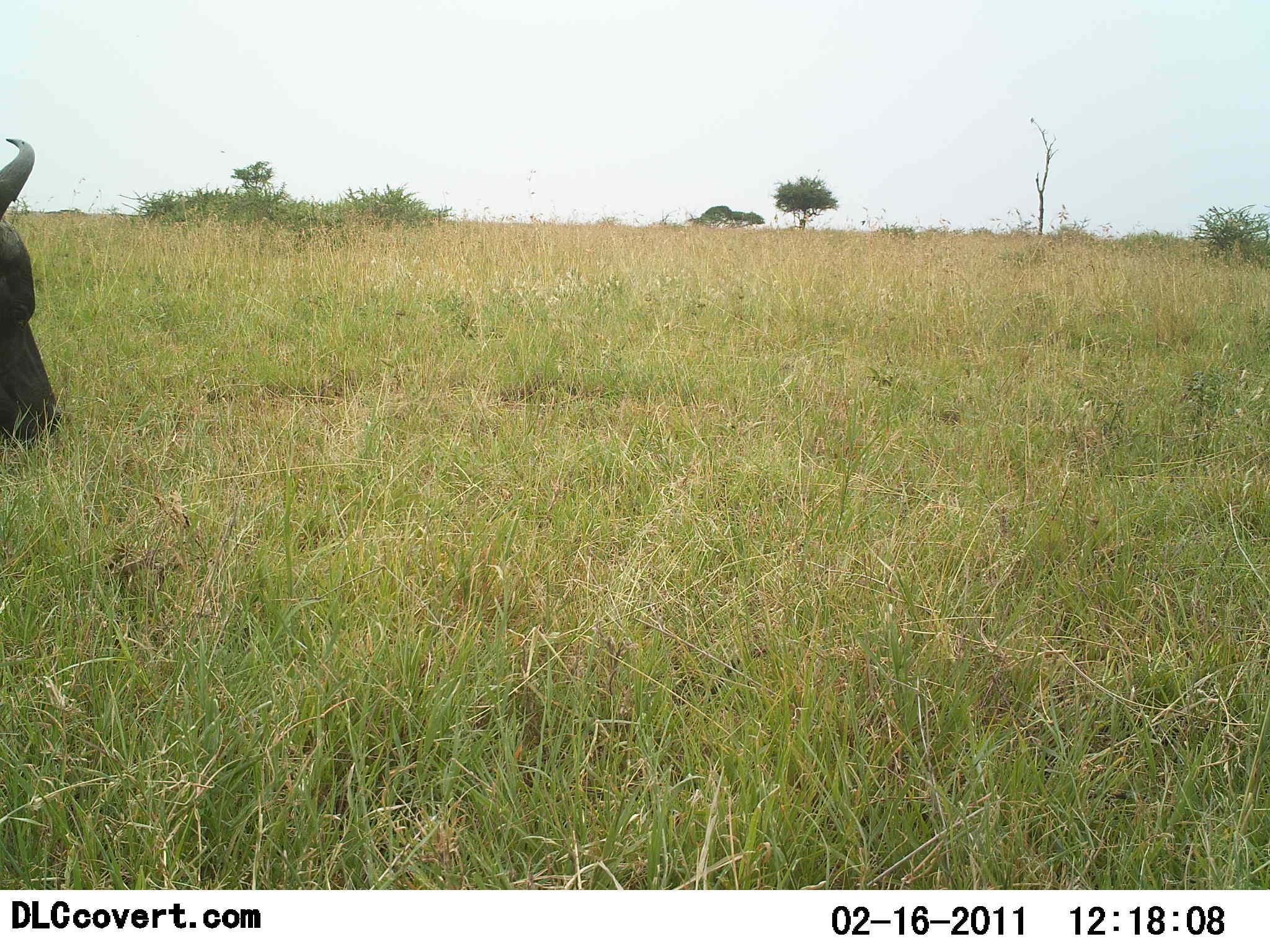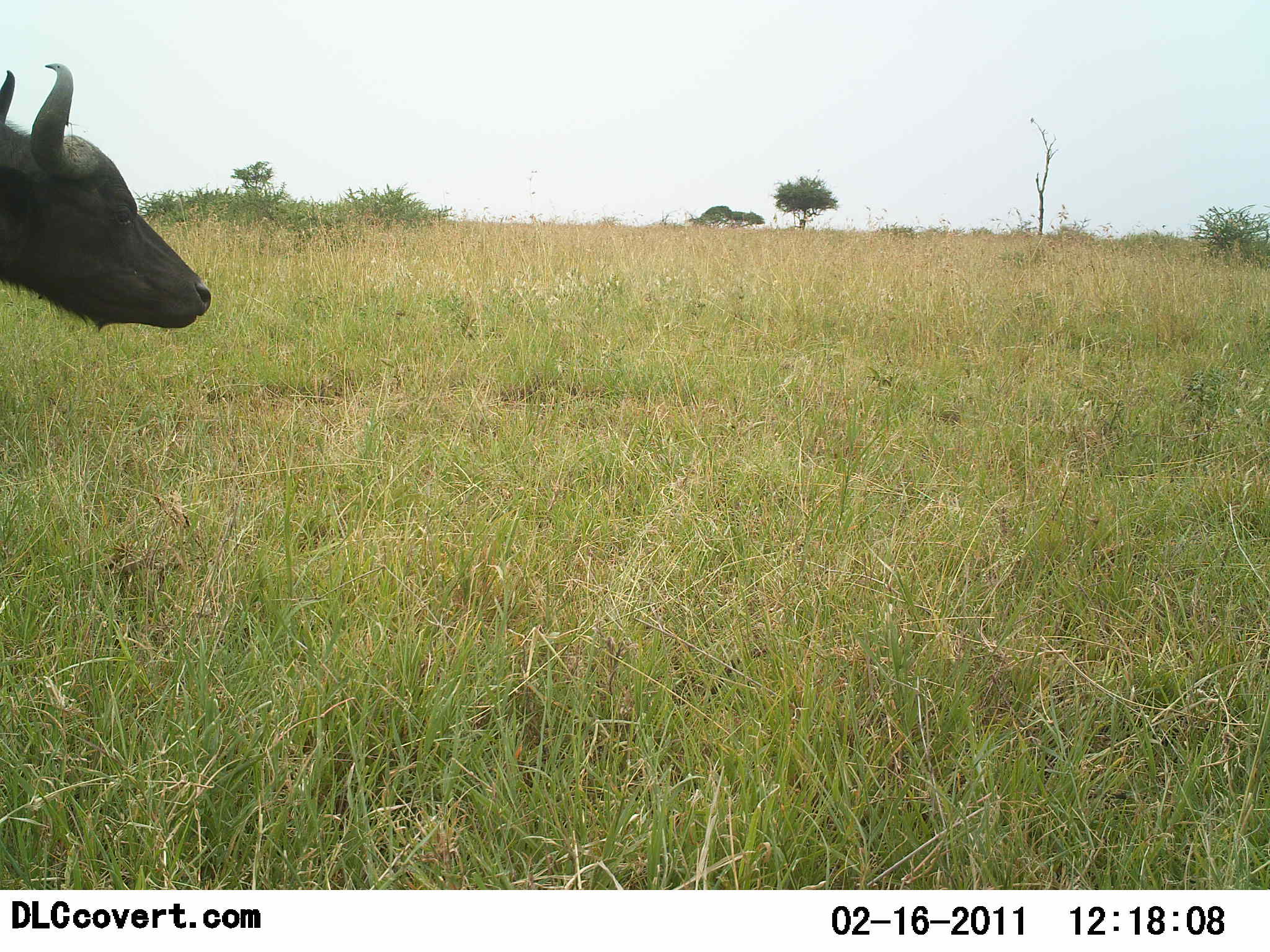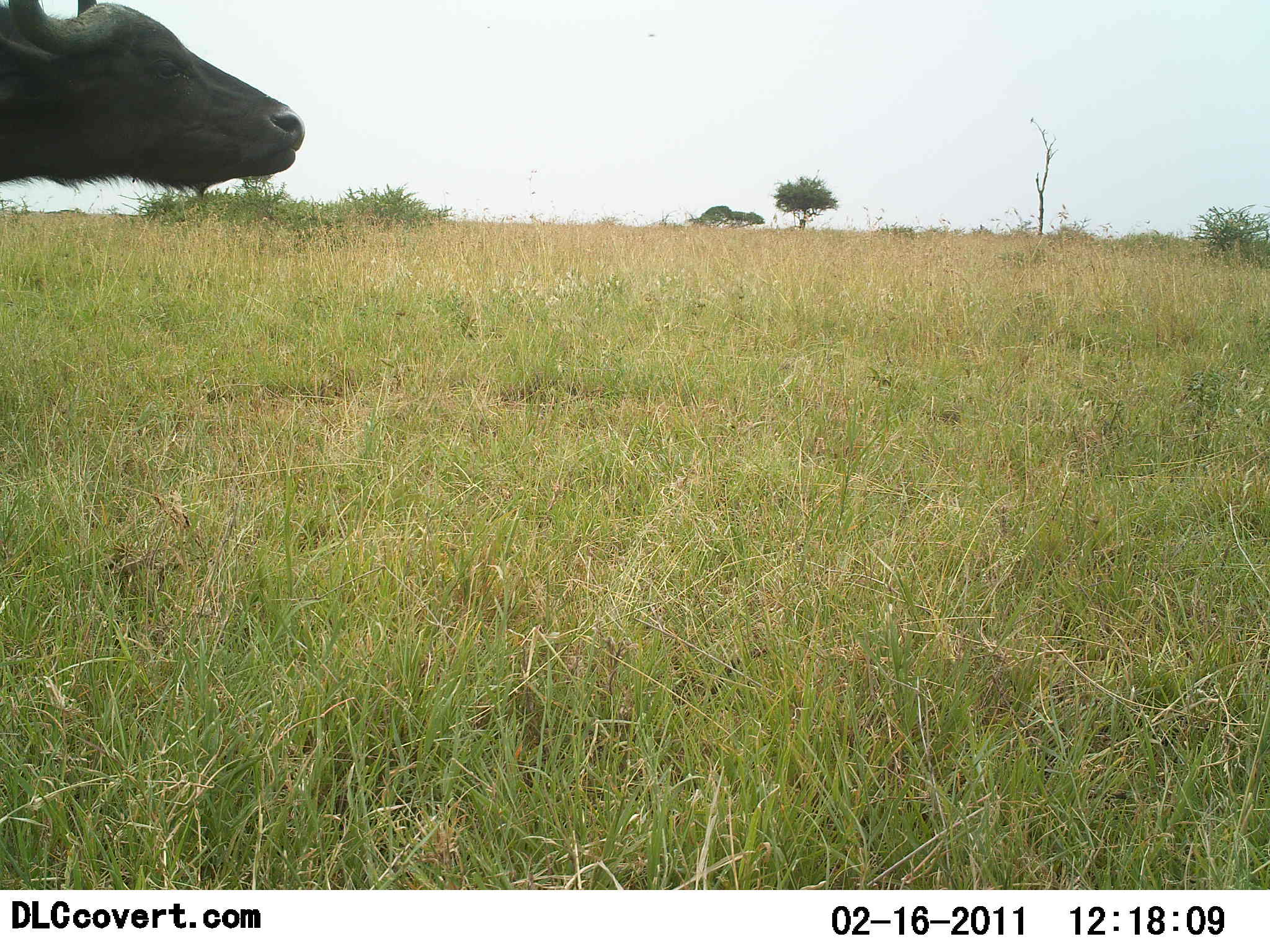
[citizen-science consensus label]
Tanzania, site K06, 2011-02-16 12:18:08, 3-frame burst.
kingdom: Animalia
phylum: Chordata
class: Mammalia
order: Artiodactyla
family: Bovidae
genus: Syncerus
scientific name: Syncerus caffer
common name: cape buffalo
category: buffalo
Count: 1.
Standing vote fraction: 33%.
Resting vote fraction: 0%.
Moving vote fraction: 25%.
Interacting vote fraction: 0%.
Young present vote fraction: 0%.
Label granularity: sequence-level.